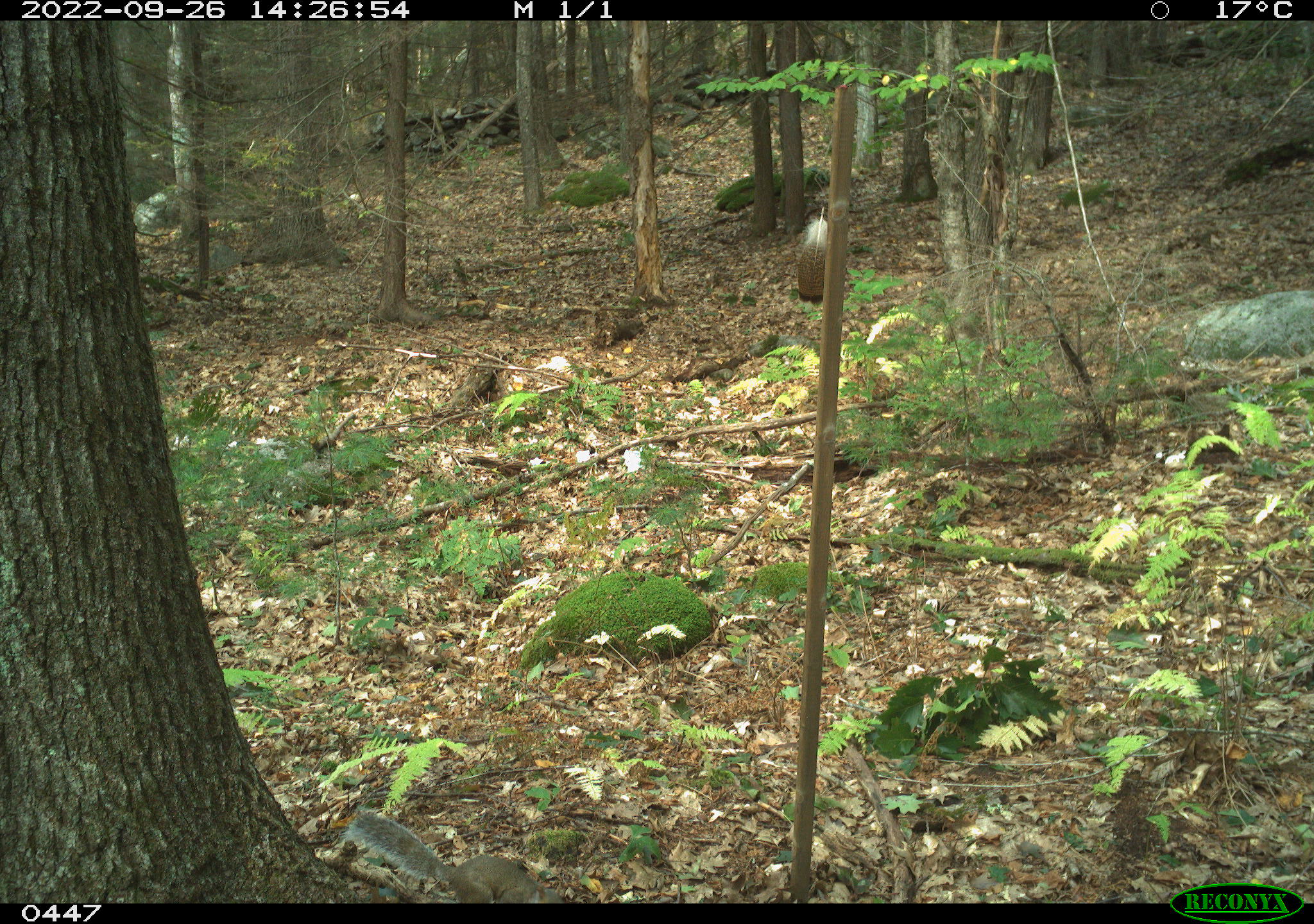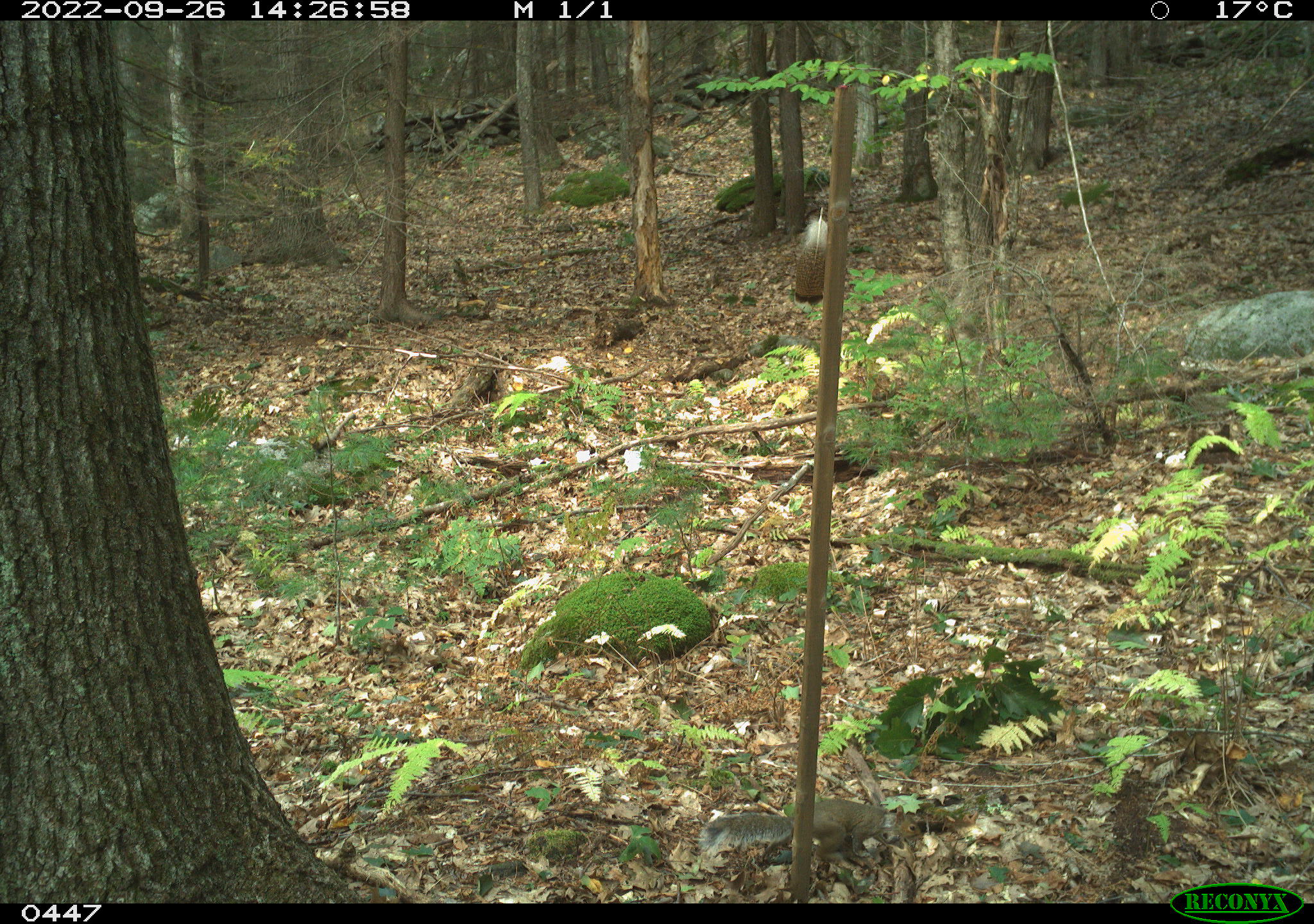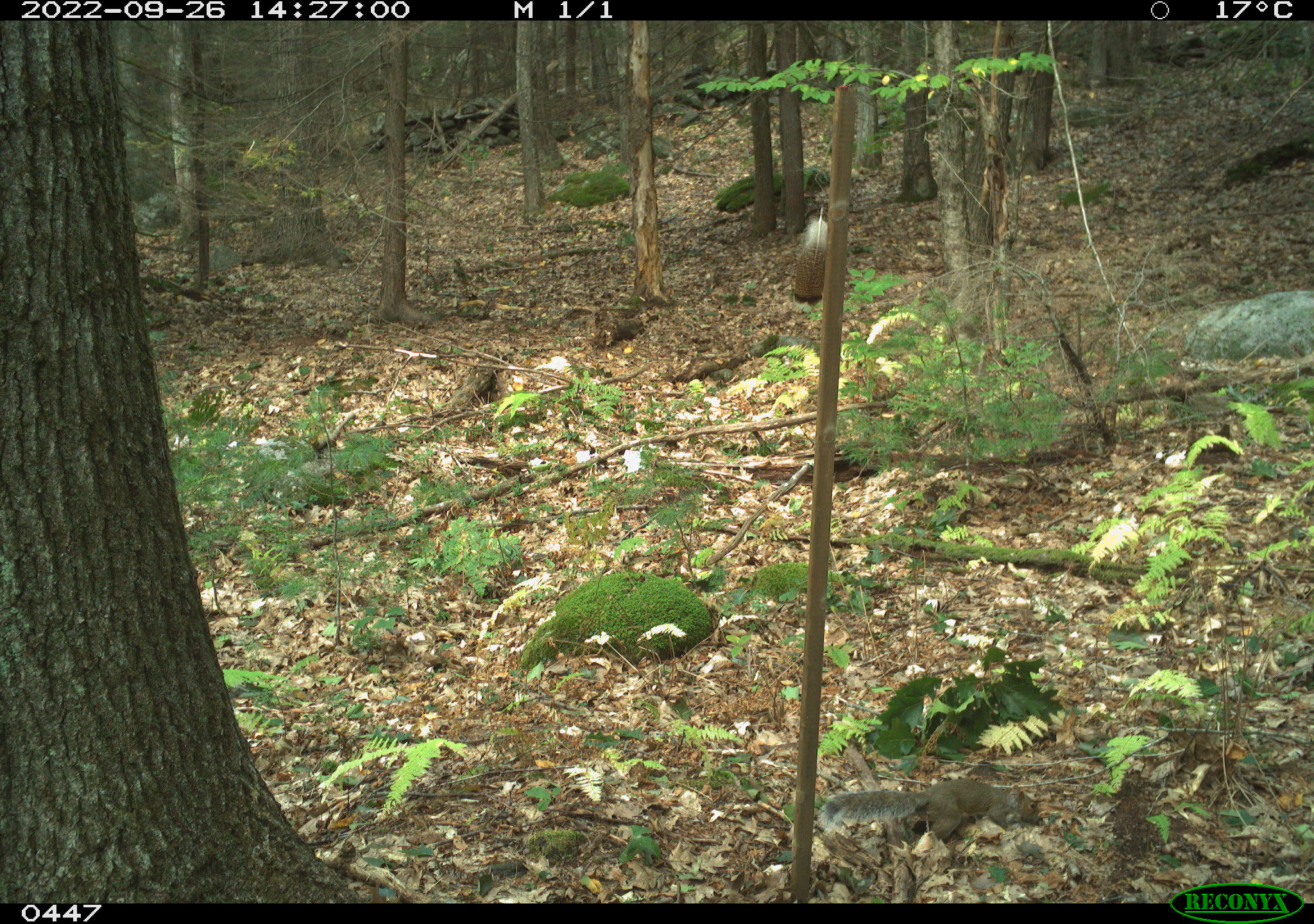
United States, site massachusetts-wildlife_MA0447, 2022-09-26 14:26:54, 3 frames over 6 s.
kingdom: Animalia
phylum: Chordata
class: Mammalia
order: Rodentia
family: Sciuridae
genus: Sciurus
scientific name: Sciurus carolinensis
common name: gray squirrel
Gray squirrel (Sciurus carolinensis).